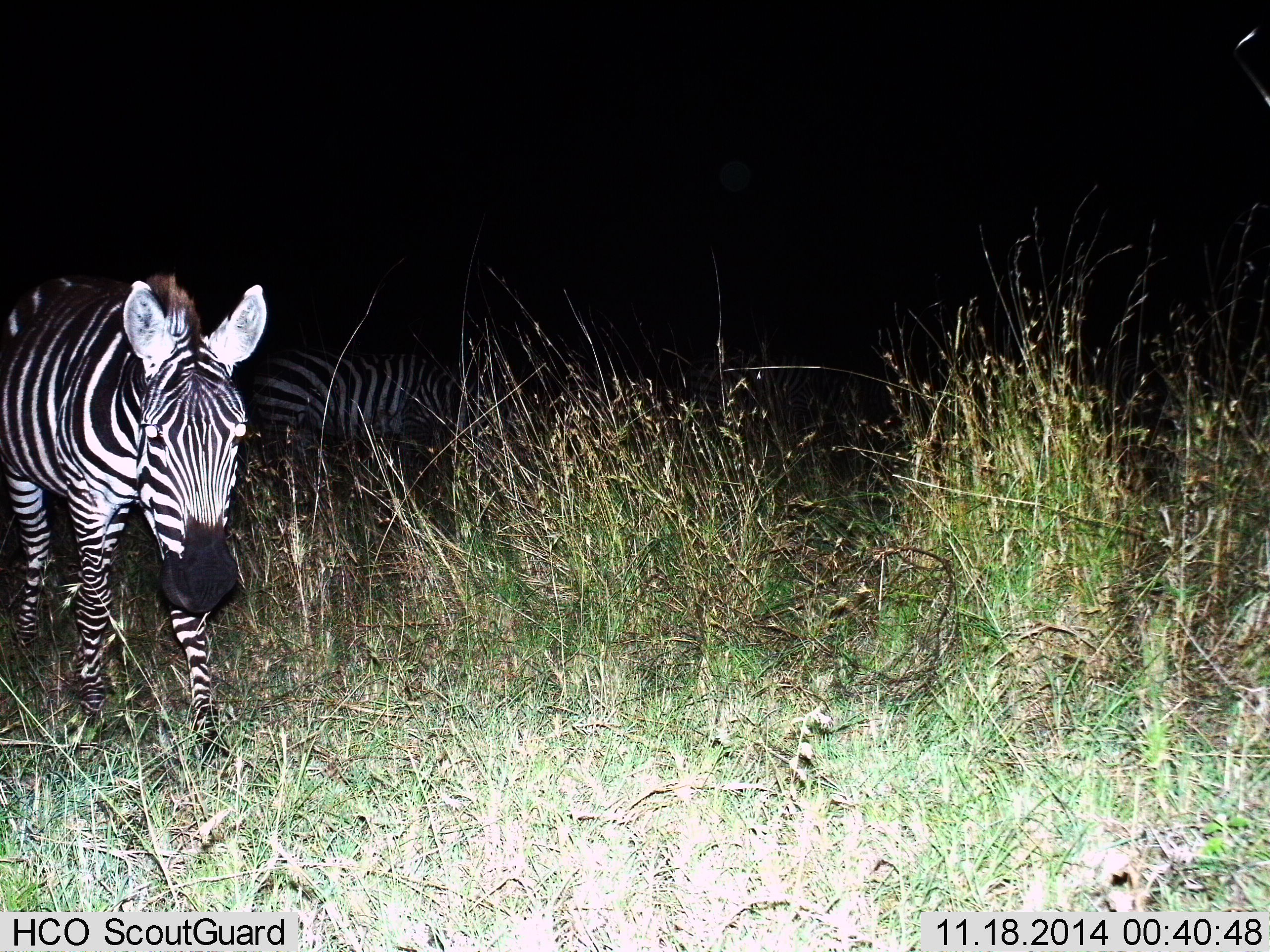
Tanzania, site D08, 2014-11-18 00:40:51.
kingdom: Animalia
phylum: Chordata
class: Mammalia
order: Perissodactyla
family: Equidae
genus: Equus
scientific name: Equus quagga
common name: plains zebra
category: zebra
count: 2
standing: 20%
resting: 0%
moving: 80%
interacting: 0%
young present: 0%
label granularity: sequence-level